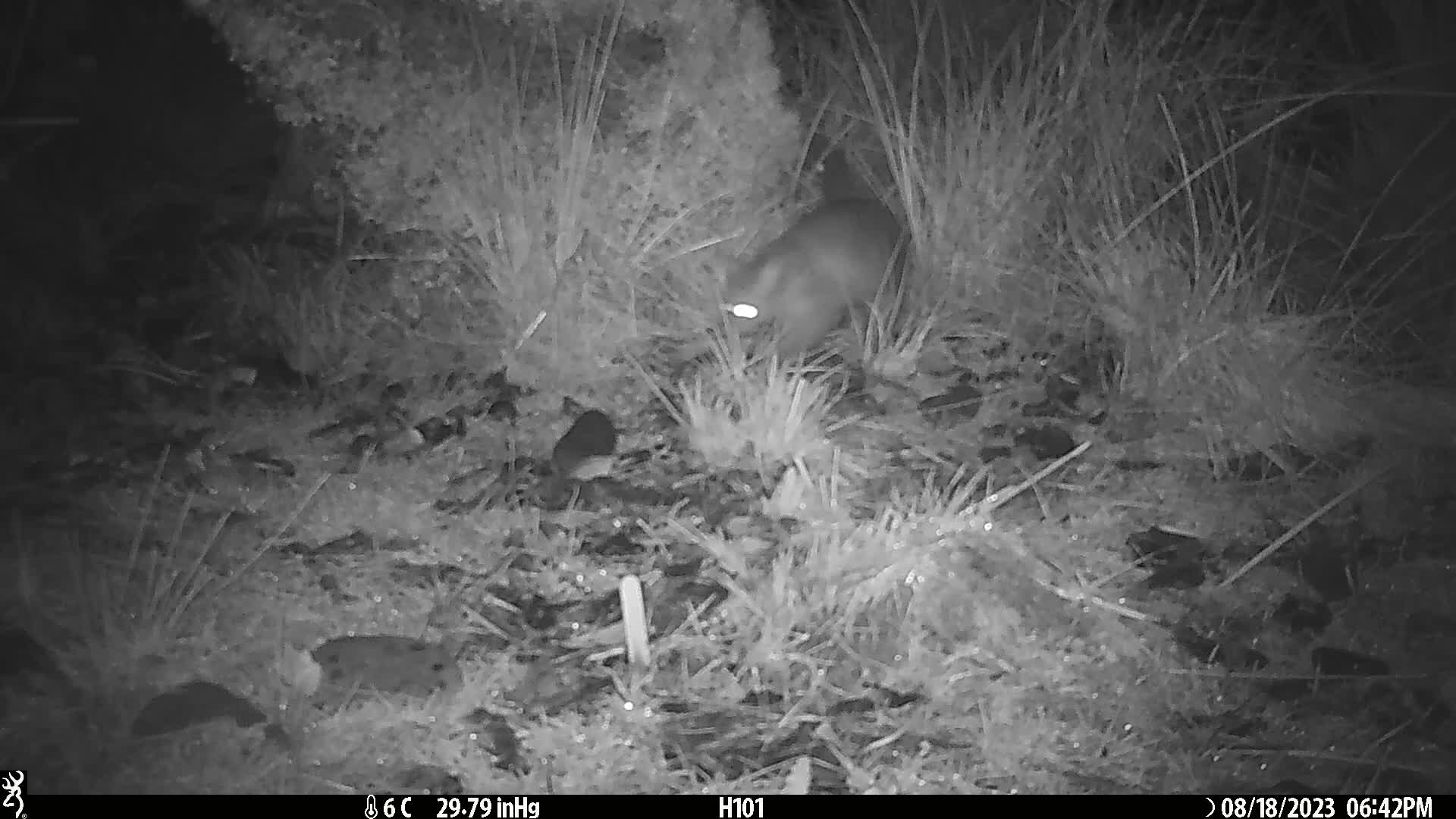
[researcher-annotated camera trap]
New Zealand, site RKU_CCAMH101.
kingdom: Animalia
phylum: Chordata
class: Mammalia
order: Diprotodontia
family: Phalangeridae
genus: Trichosurus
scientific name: Trichosurus vulpecula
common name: common brushtail possum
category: possum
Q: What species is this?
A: Possum (common brushtail possum) (Trichosurus vulpecula).